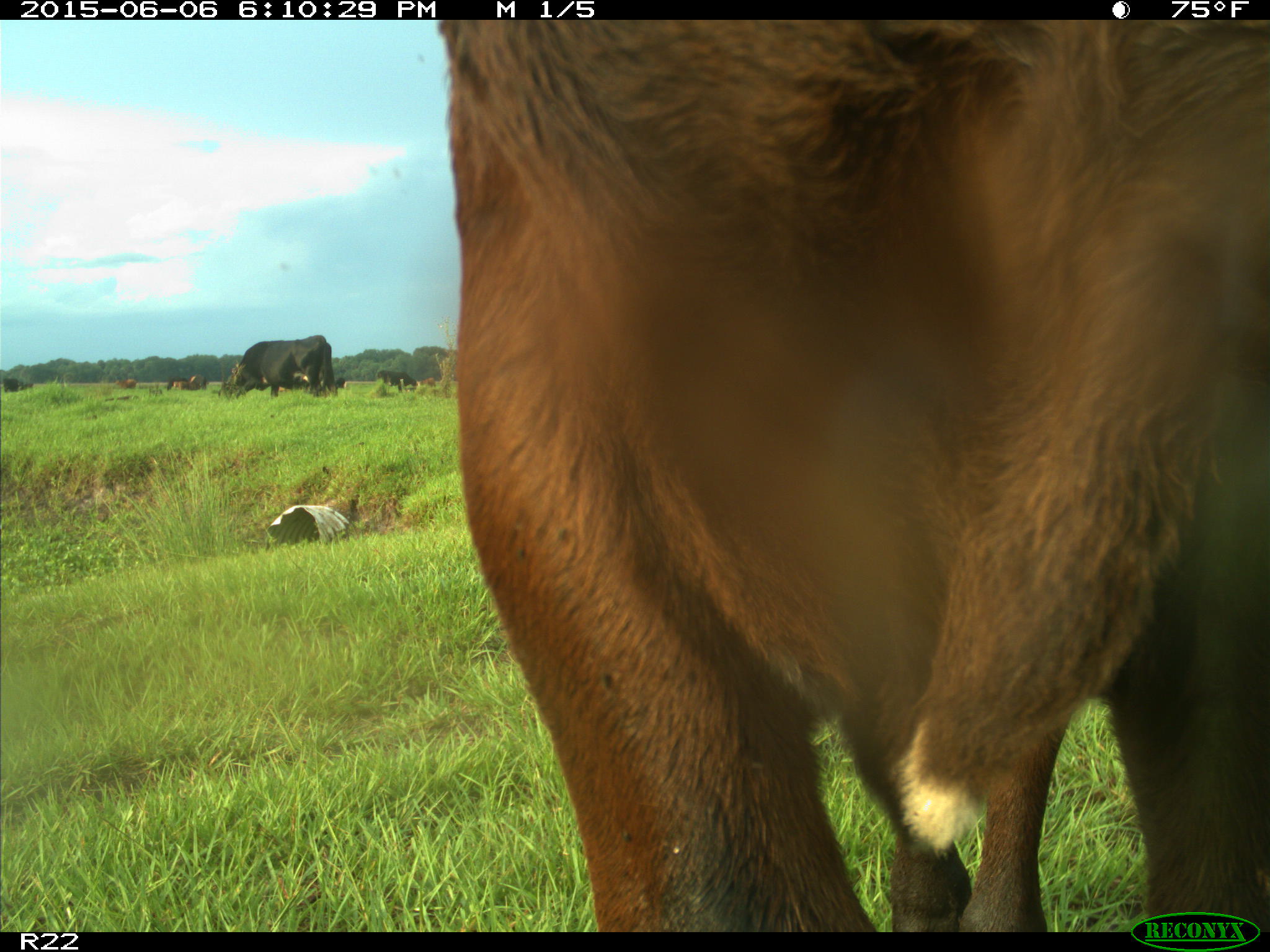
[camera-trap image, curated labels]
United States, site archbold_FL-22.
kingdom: Animalia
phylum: Chordata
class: Mammalia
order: Artiodactyla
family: Bovidae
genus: Bos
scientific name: Bos taurus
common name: domestic cow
Bos taurus (domestic cow).